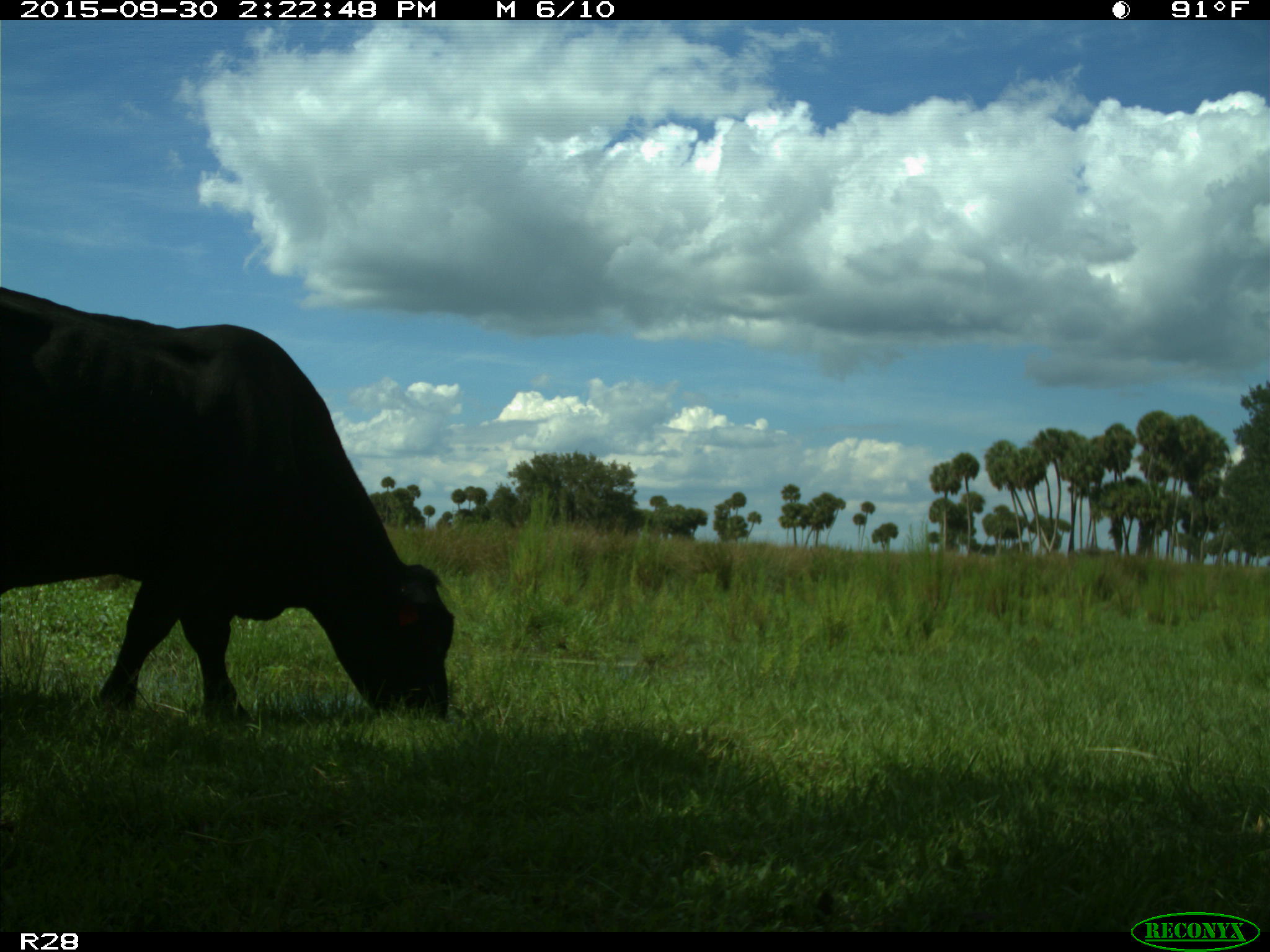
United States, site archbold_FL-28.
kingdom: Animalia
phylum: Chordata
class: Mammalia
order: Artiodactyla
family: Bovidae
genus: Bos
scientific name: Bos taurus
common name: domestic cow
Bos taurus (domestic cow).